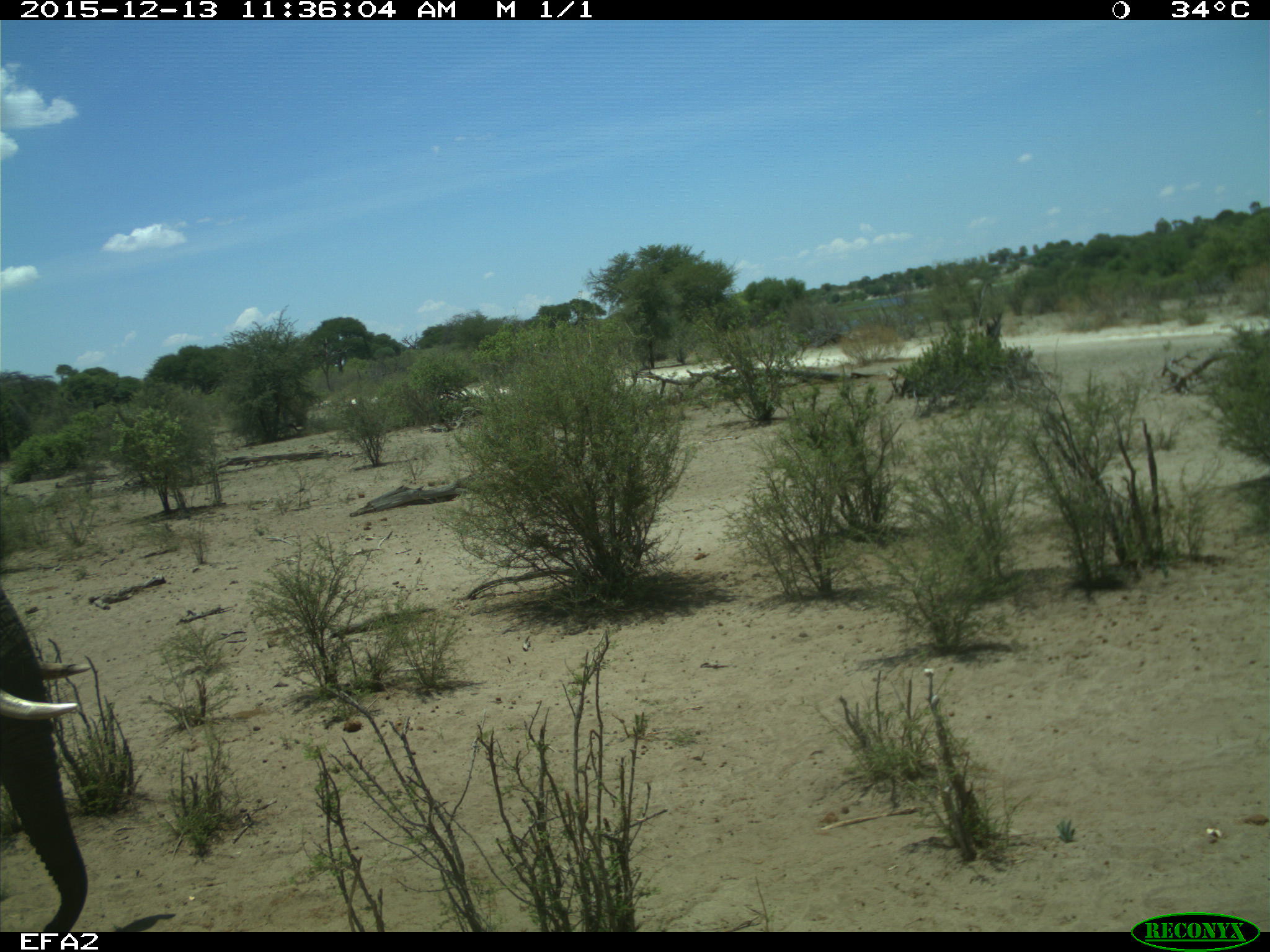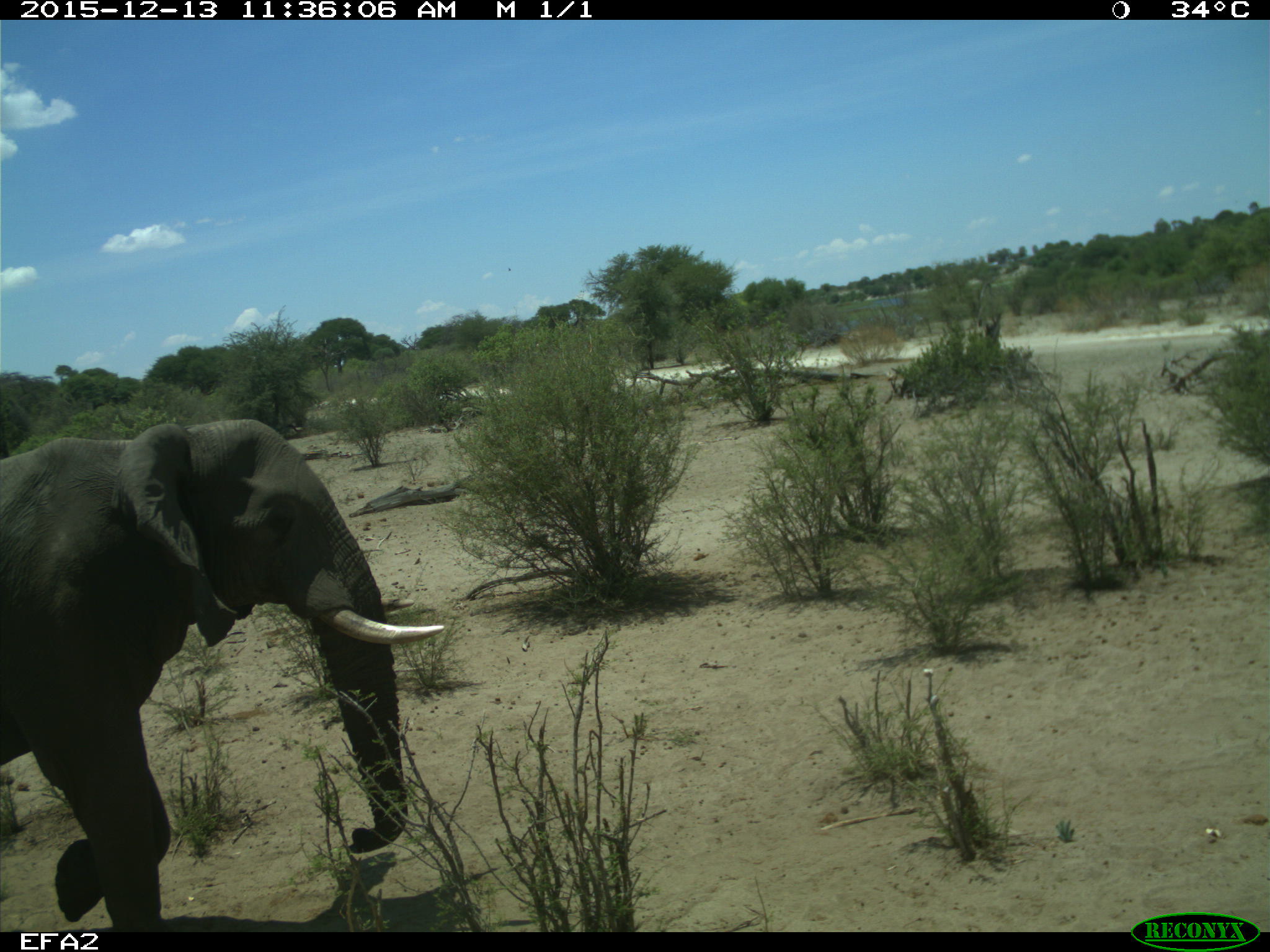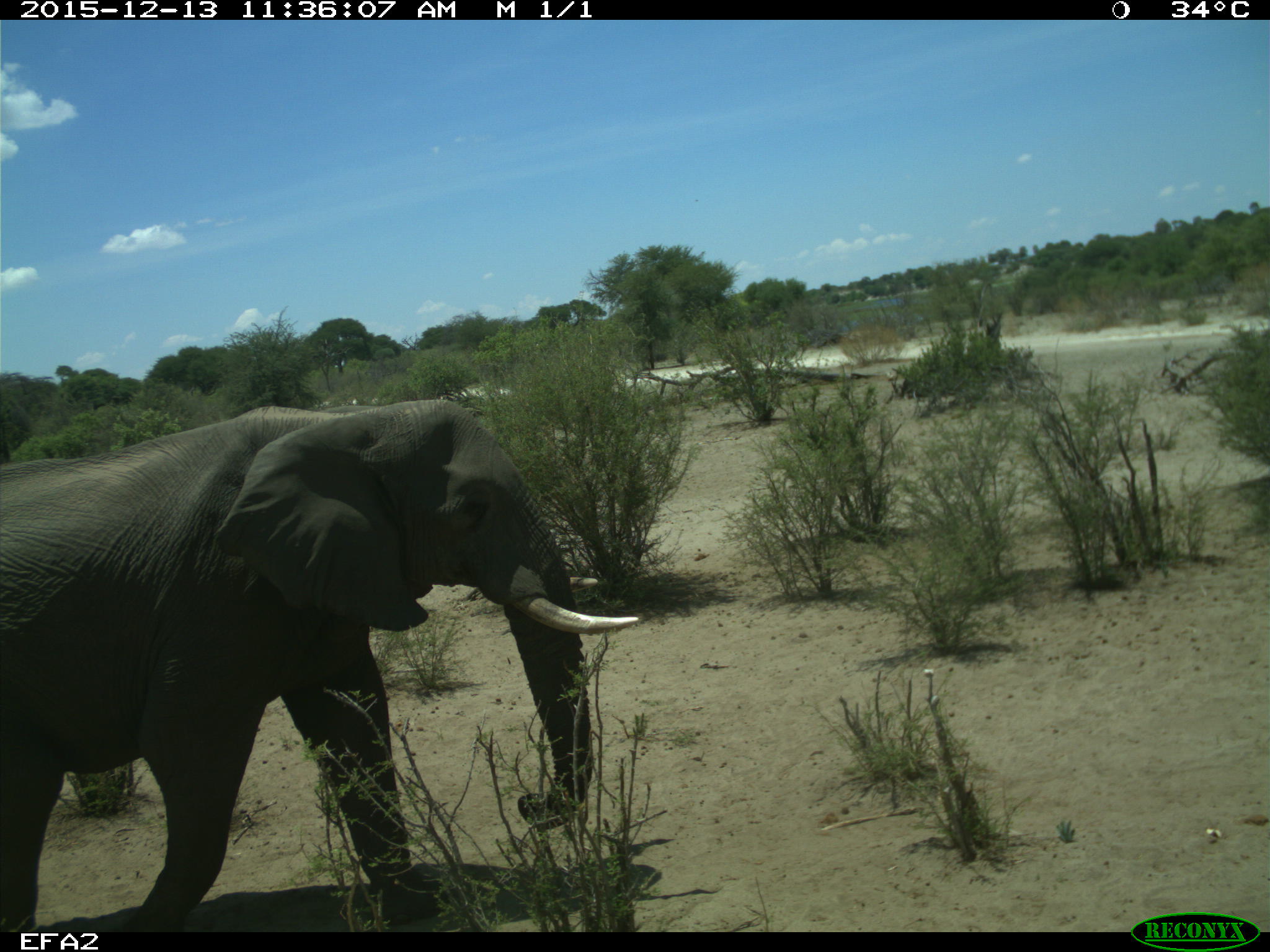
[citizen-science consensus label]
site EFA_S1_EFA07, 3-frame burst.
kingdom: Animalia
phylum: Chordata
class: Mammalia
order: Proboscidea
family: Elephantidae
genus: Loxodonta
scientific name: Loxodonta africana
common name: african bush elephant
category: elephant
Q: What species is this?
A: Elephant (african bush elephant) (Loxodonta africana).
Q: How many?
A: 1.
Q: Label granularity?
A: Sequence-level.